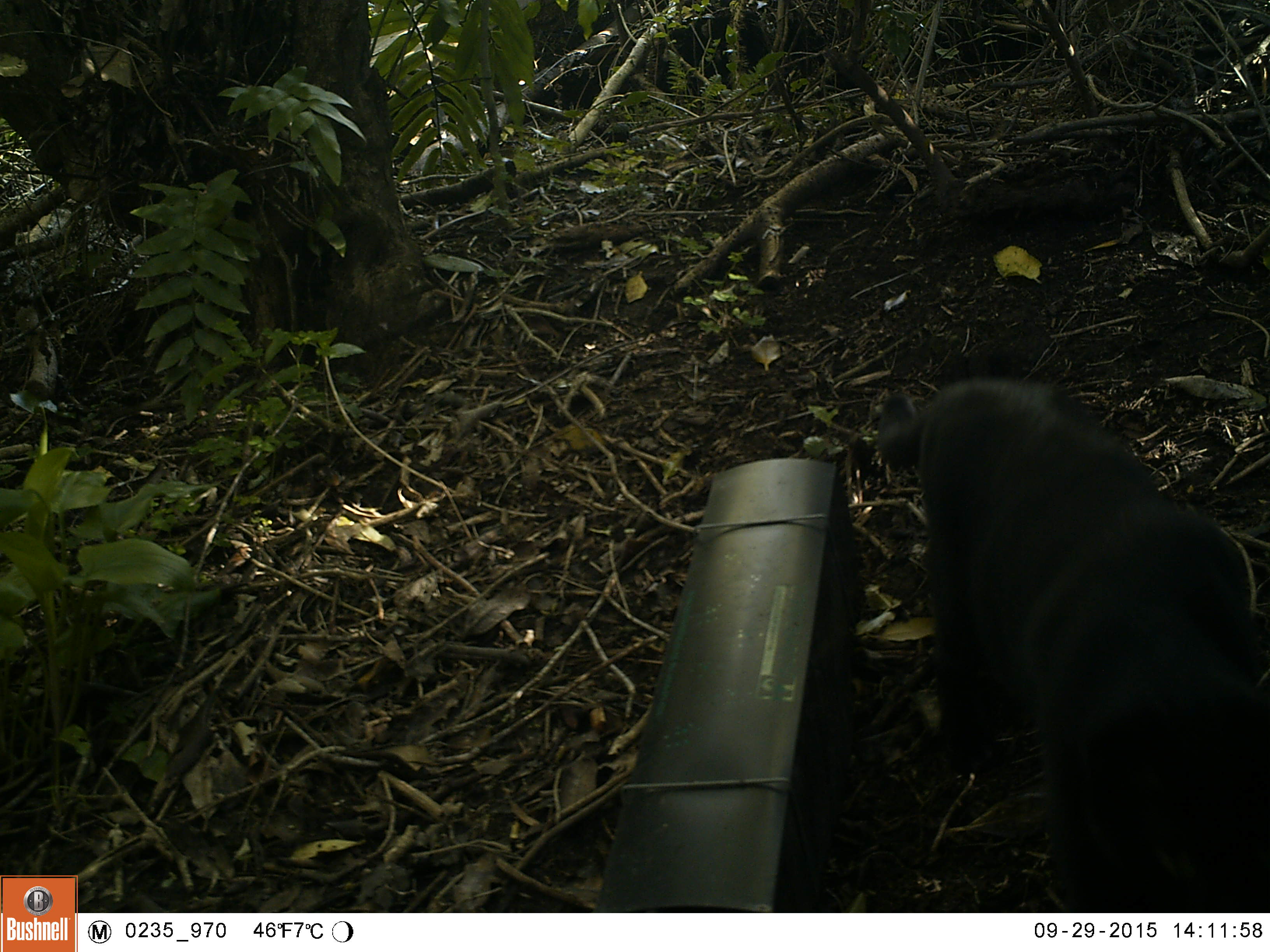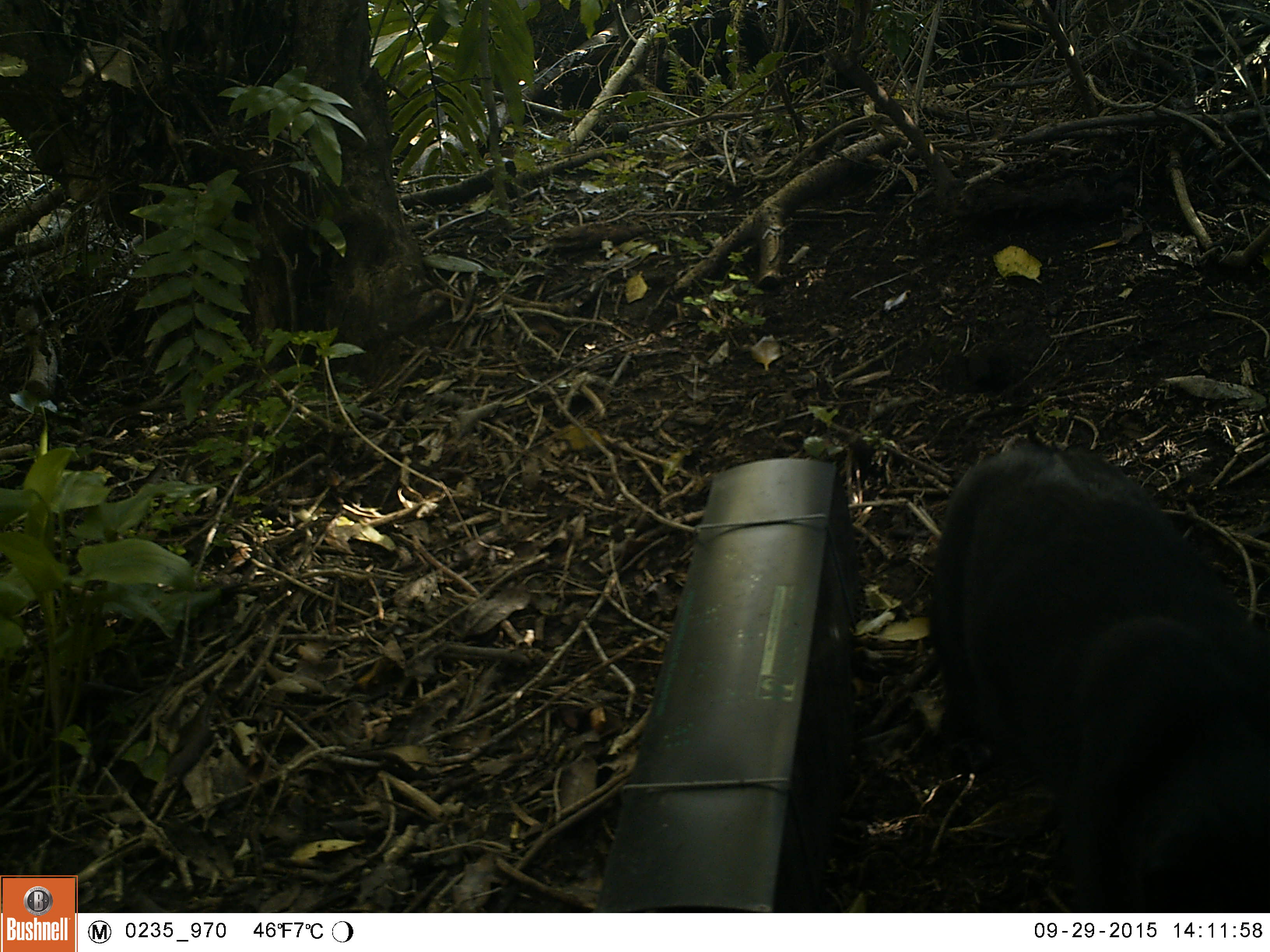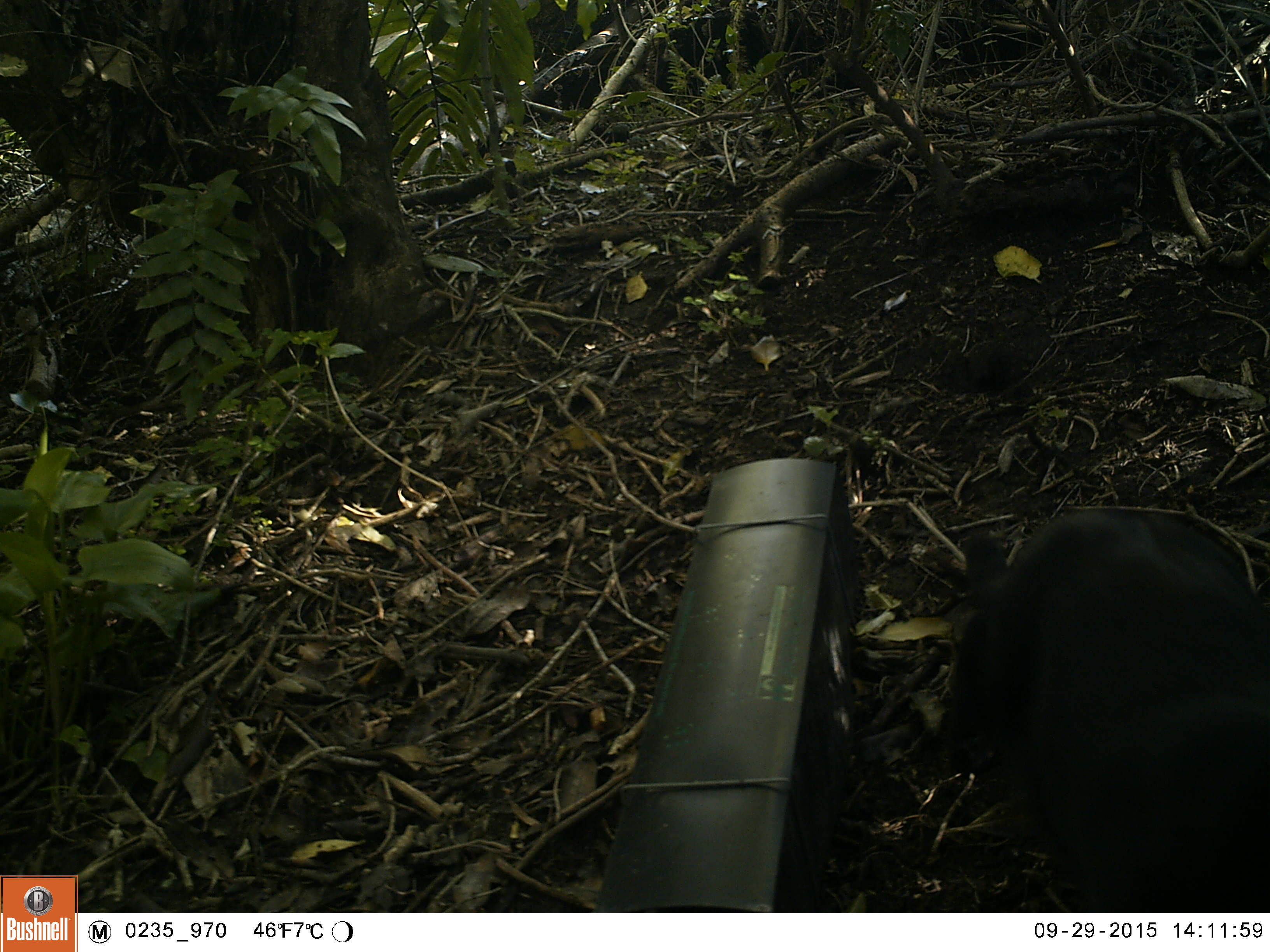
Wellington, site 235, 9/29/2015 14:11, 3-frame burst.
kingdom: Animalia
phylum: Chordata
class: Mammalia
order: Carnivora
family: Felidae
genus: Felis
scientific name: Felis catus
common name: cat